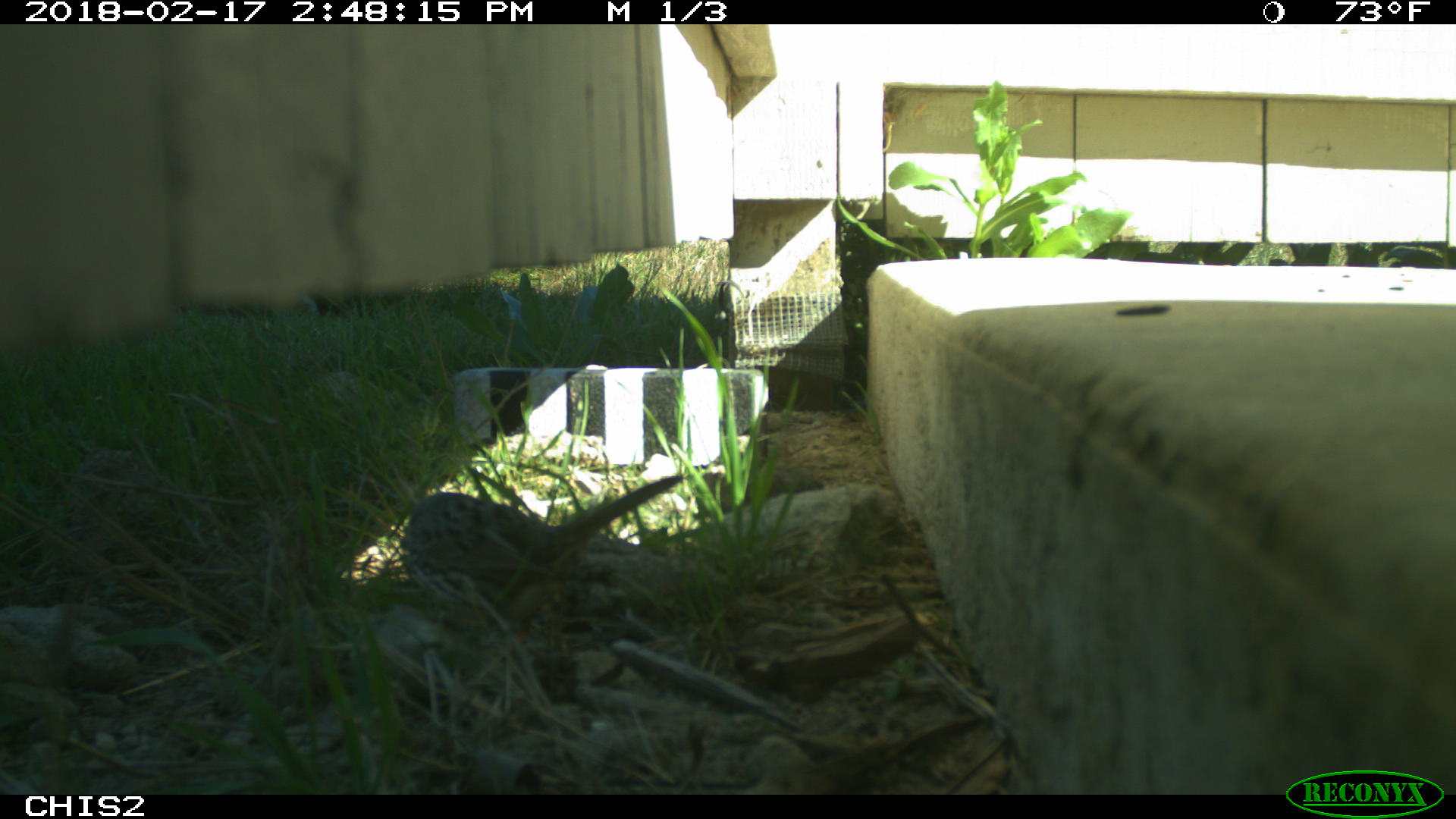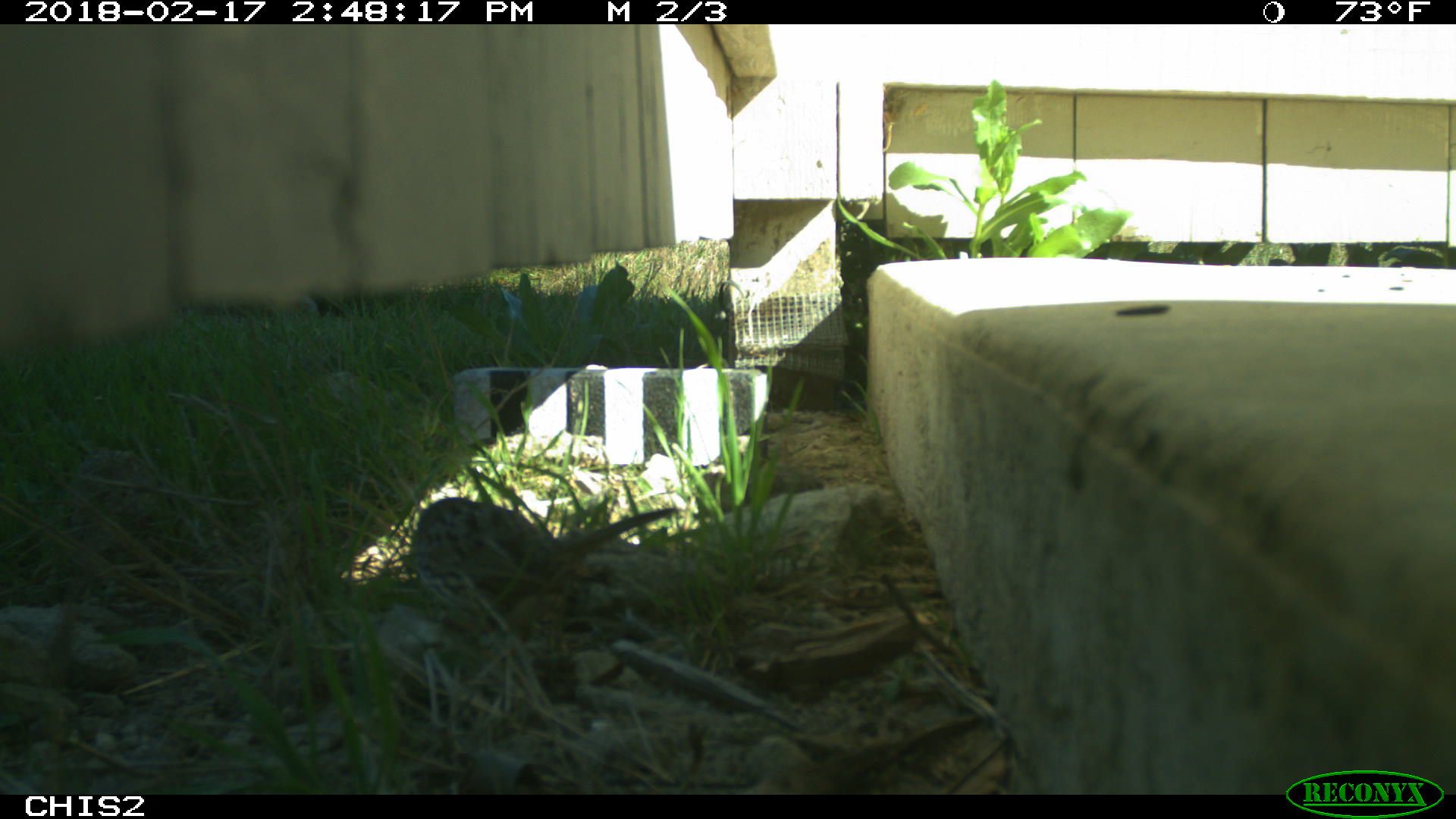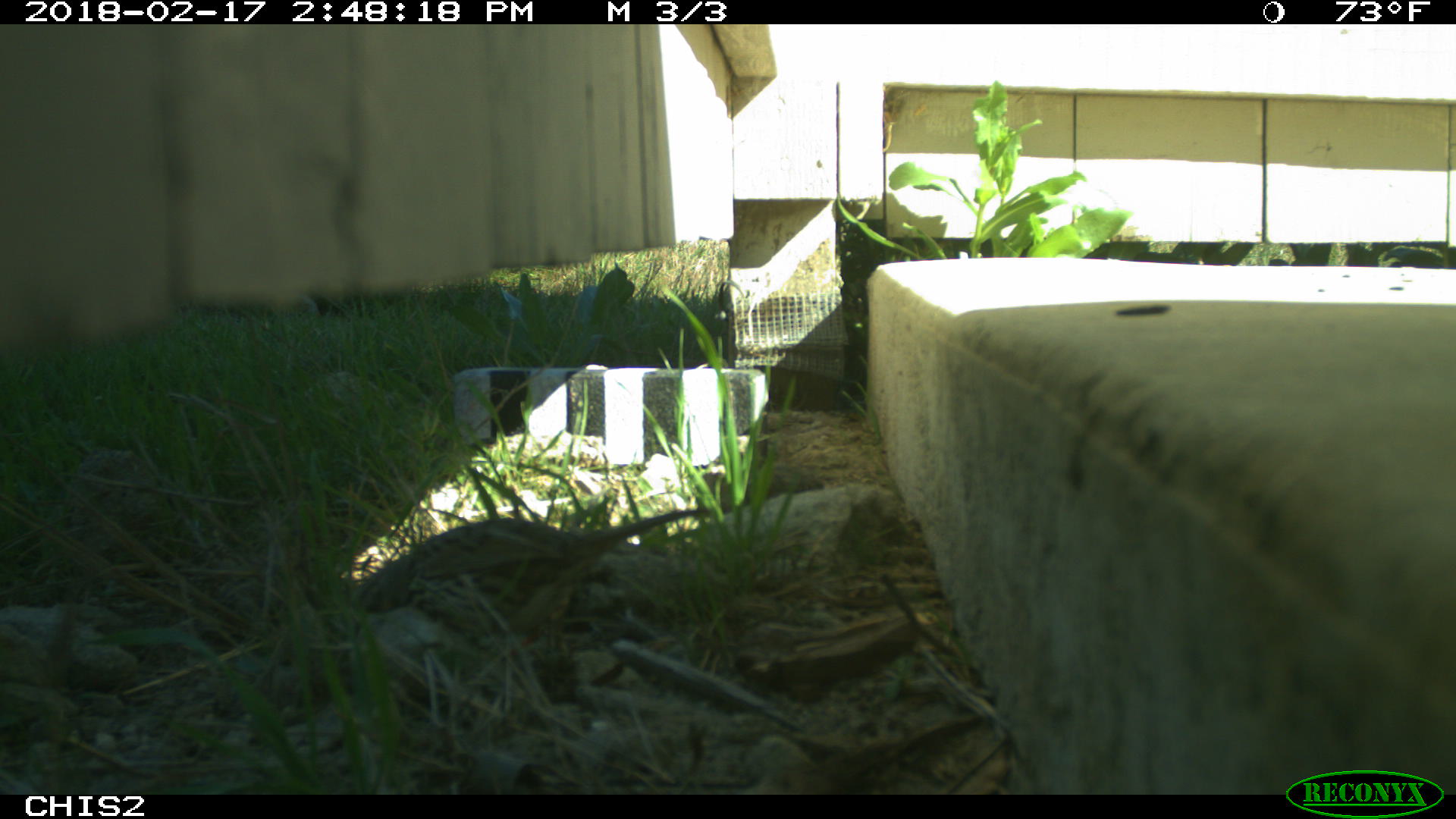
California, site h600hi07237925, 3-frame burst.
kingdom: Animalia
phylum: Chordata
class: Aves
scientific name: Aves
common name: bird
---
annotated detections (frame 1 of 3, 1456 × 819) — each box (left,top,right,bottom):
bird: (404,472,686,663)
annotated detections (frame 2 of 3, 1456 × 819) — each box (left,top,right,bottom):
bird: (416,497,678,635)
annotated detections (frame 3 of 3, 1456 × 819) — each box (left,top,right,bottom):
bird: (354,508,709,661)